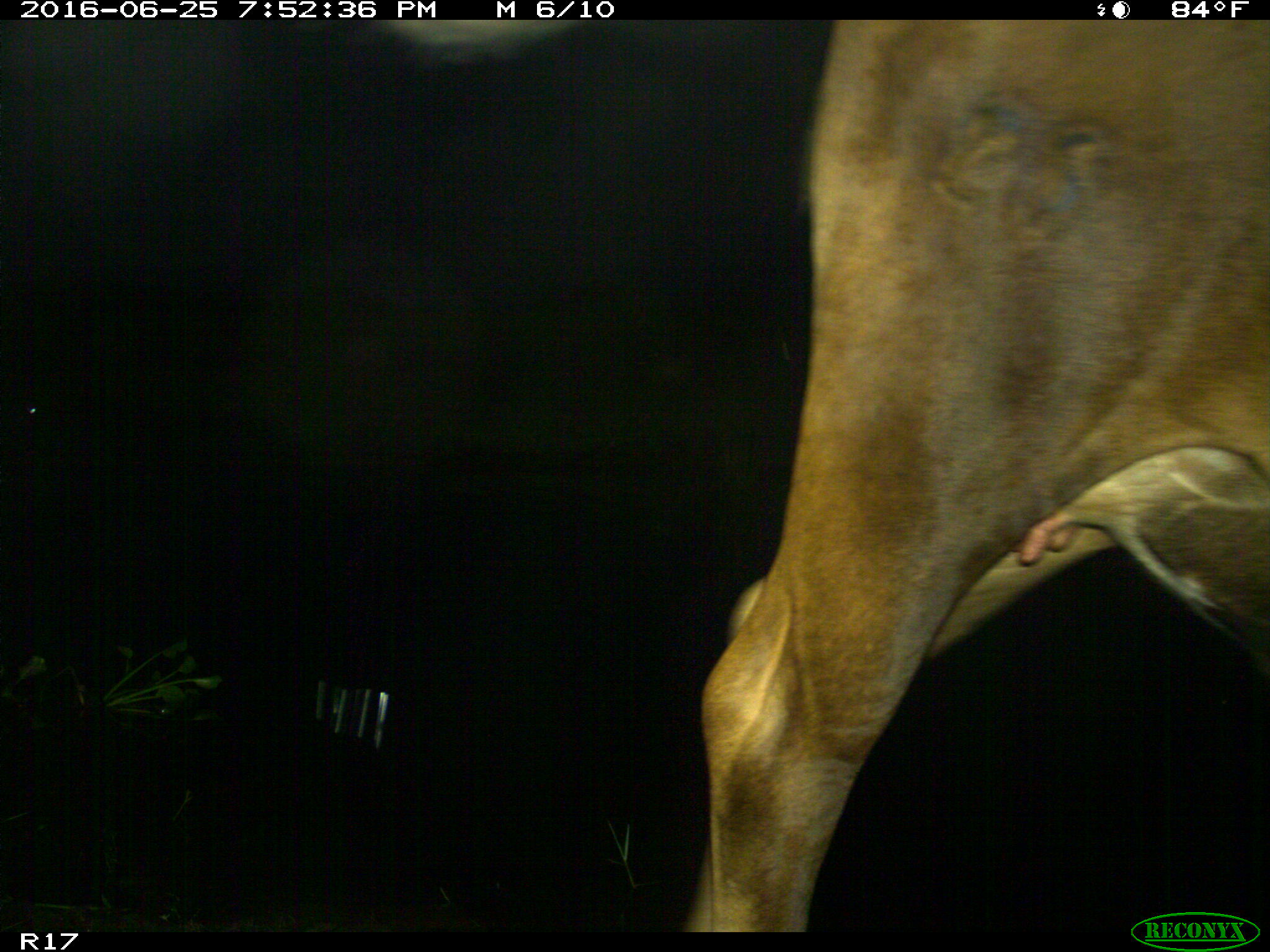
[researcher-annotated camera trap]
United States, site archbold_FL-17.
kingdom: Animalia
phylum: Chordata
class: Mammalia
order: Artiodactyla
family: Bovidae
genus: Bos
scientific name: Bos taurus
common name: domestic cow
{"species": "Bos taurus (domestic cow)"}